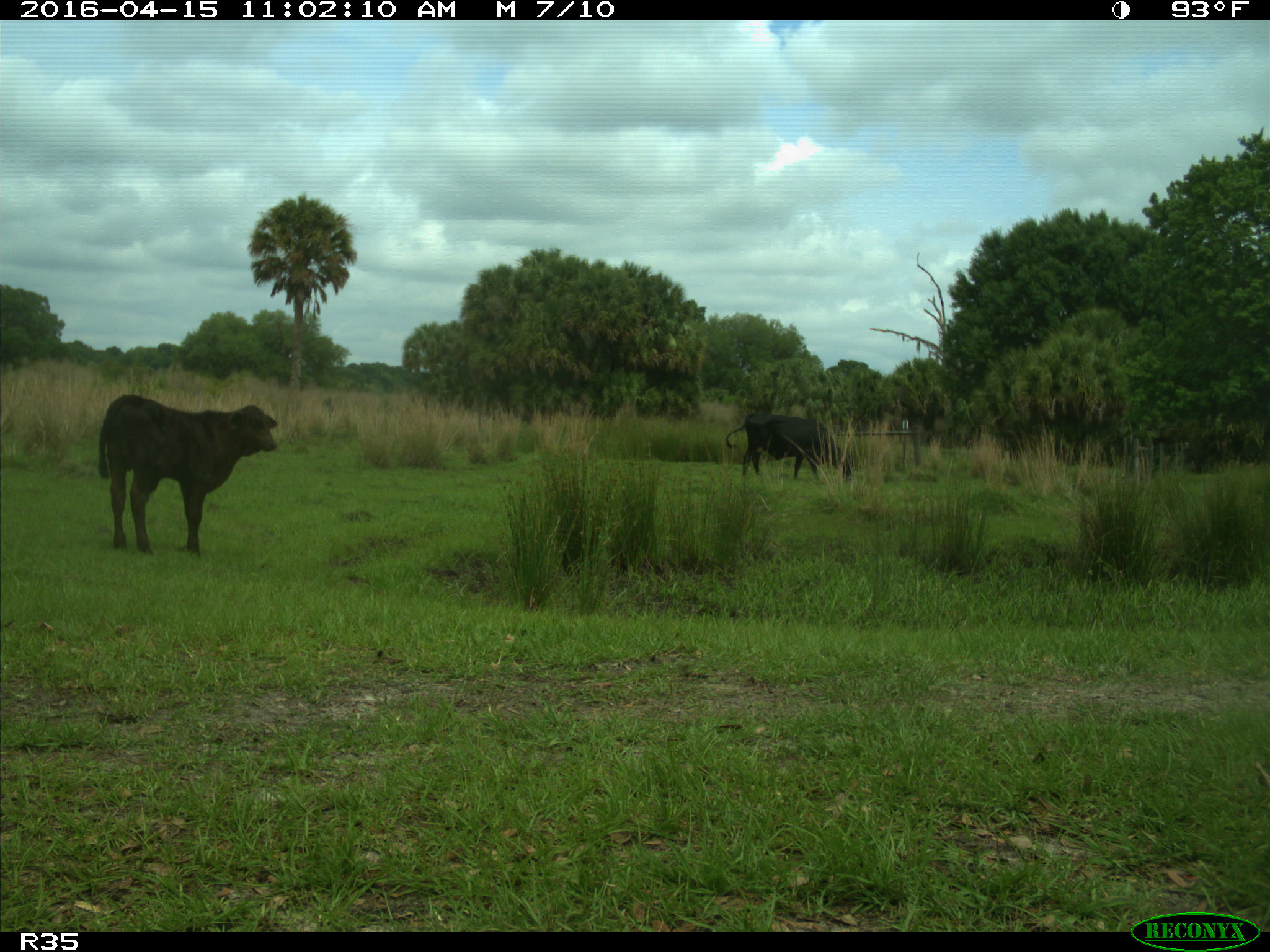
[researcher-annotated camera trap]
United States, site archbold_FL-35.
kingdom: Animalia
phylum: Chordata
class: Mammalia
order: Artiodactyla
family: Bovidae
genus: Bos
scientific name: Bos taurus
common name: domestic cow